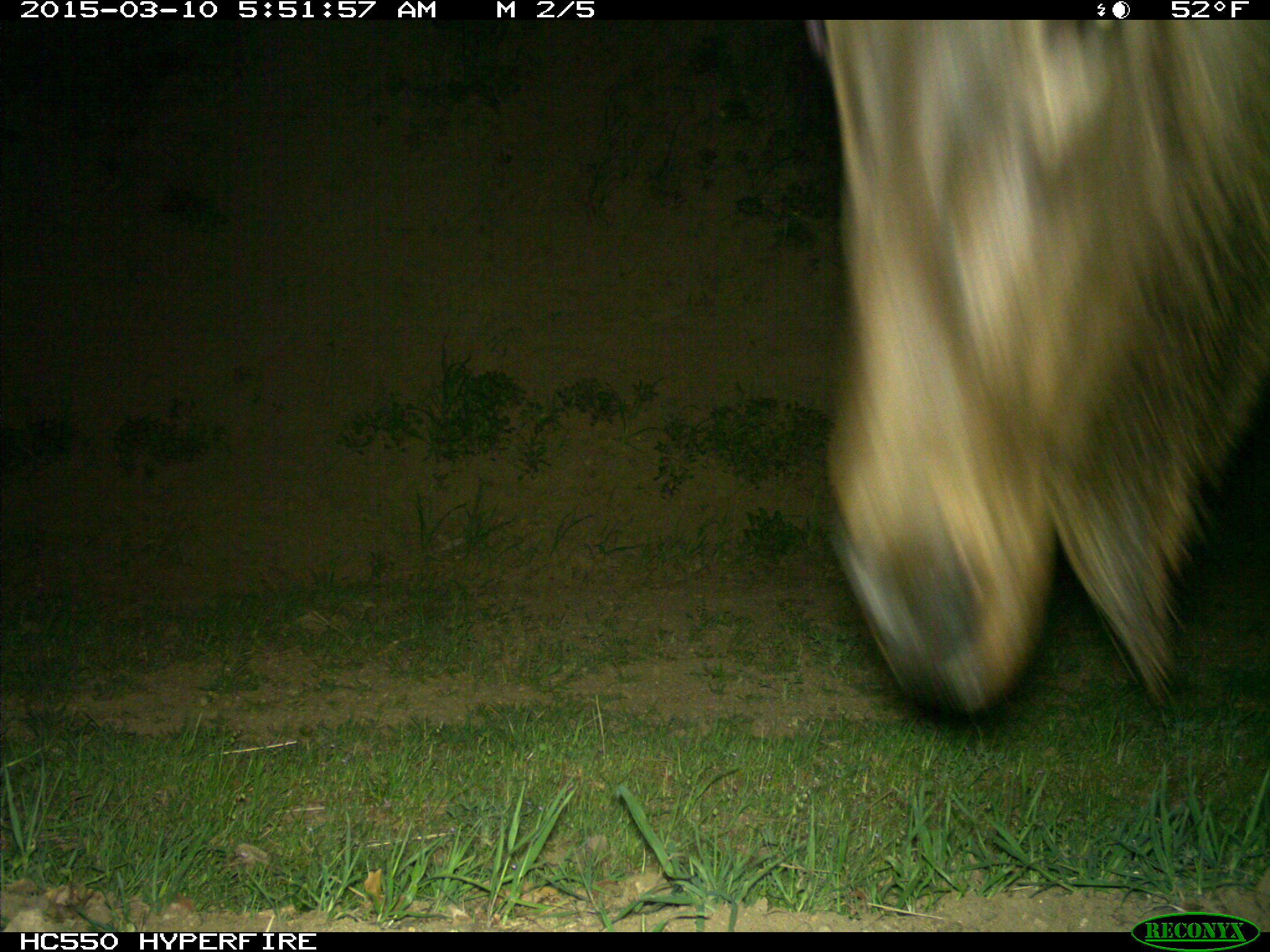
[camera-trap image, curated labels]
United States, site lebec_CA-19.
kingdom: Animalia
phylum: Chordata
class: Mammalia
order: Artiodactyla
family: Cervidae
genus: Cervus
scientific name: Cervus canadensis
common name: elk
Cervus canadensis (elk).